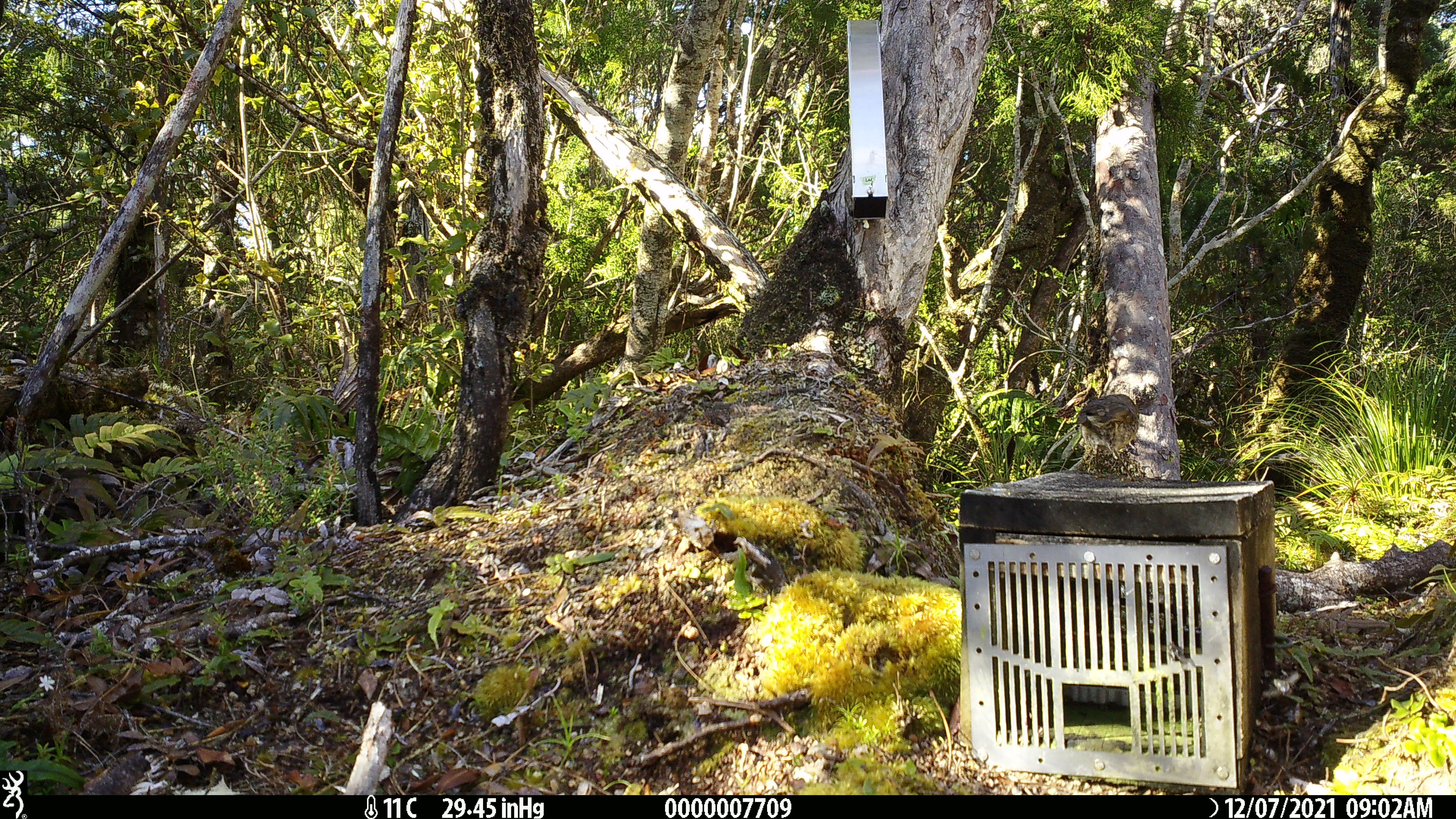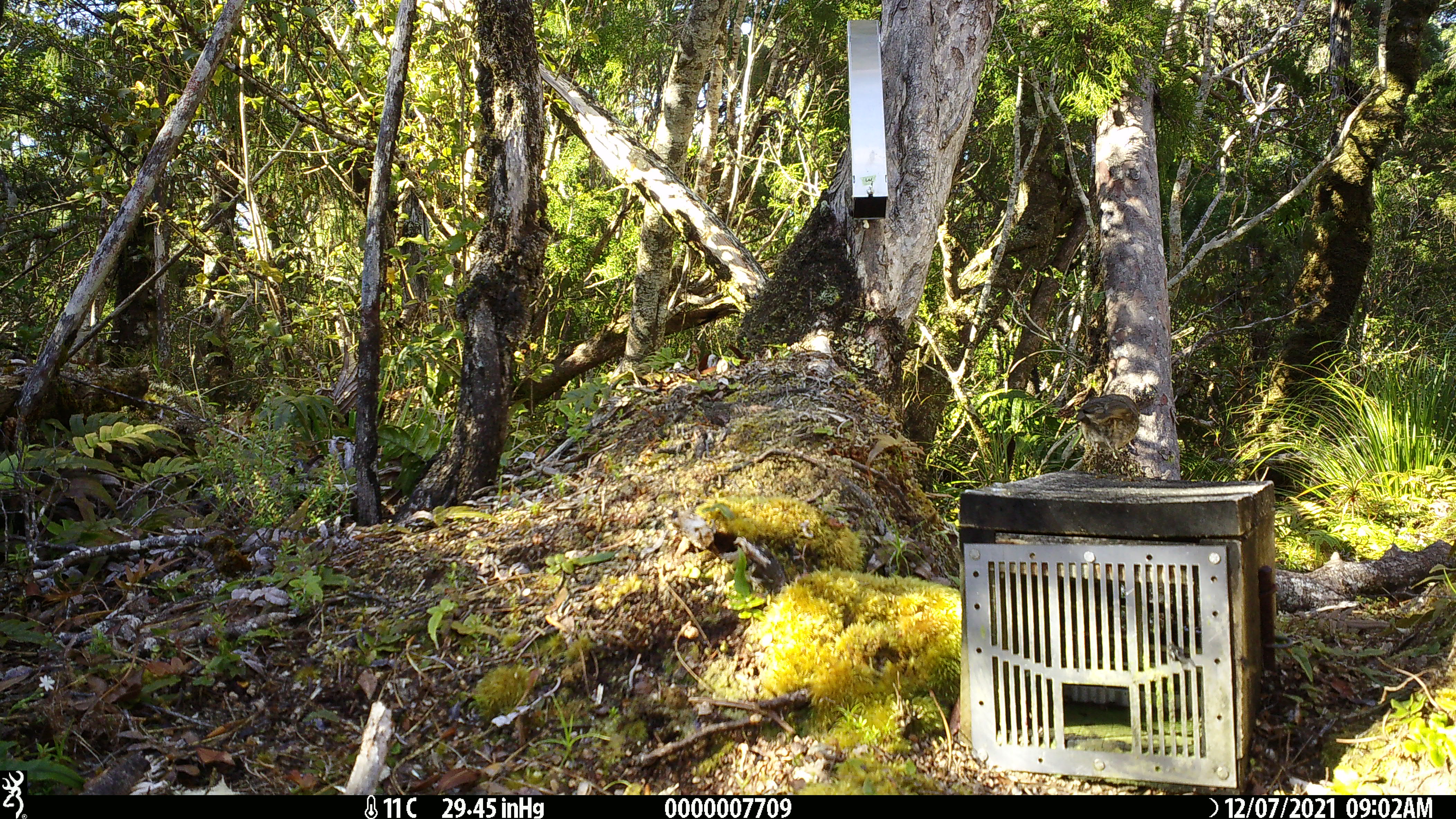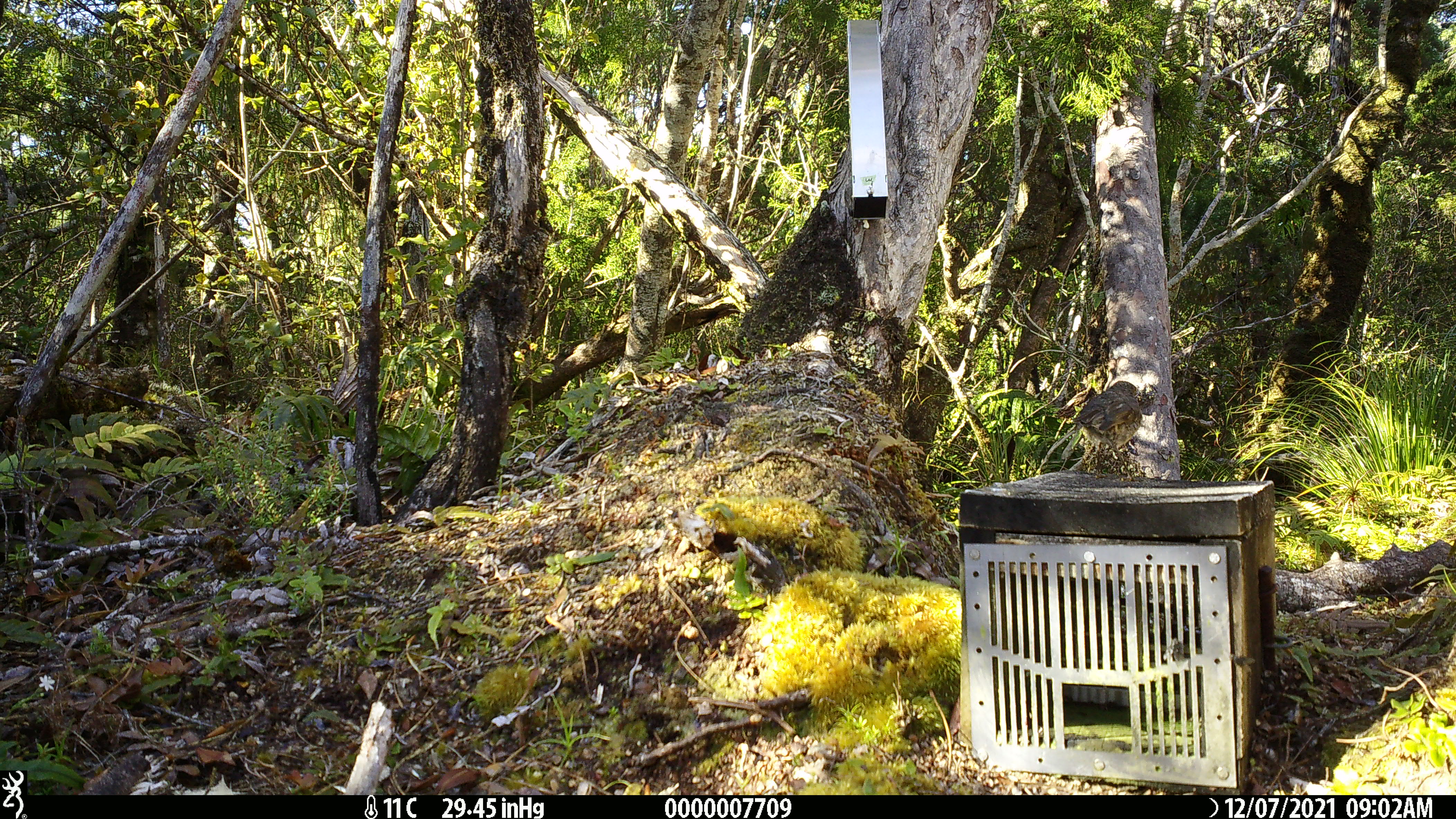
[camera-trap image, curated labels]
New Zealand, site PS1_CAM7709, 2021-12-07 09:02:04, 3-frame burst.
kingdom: Animalia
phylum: Chordata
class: Aves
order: Passeriformes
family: Petroicidae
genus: Petroica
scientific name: Petroica australis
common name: new zealand robin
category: robin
Robin (new zealand robin) (Petroica australis).